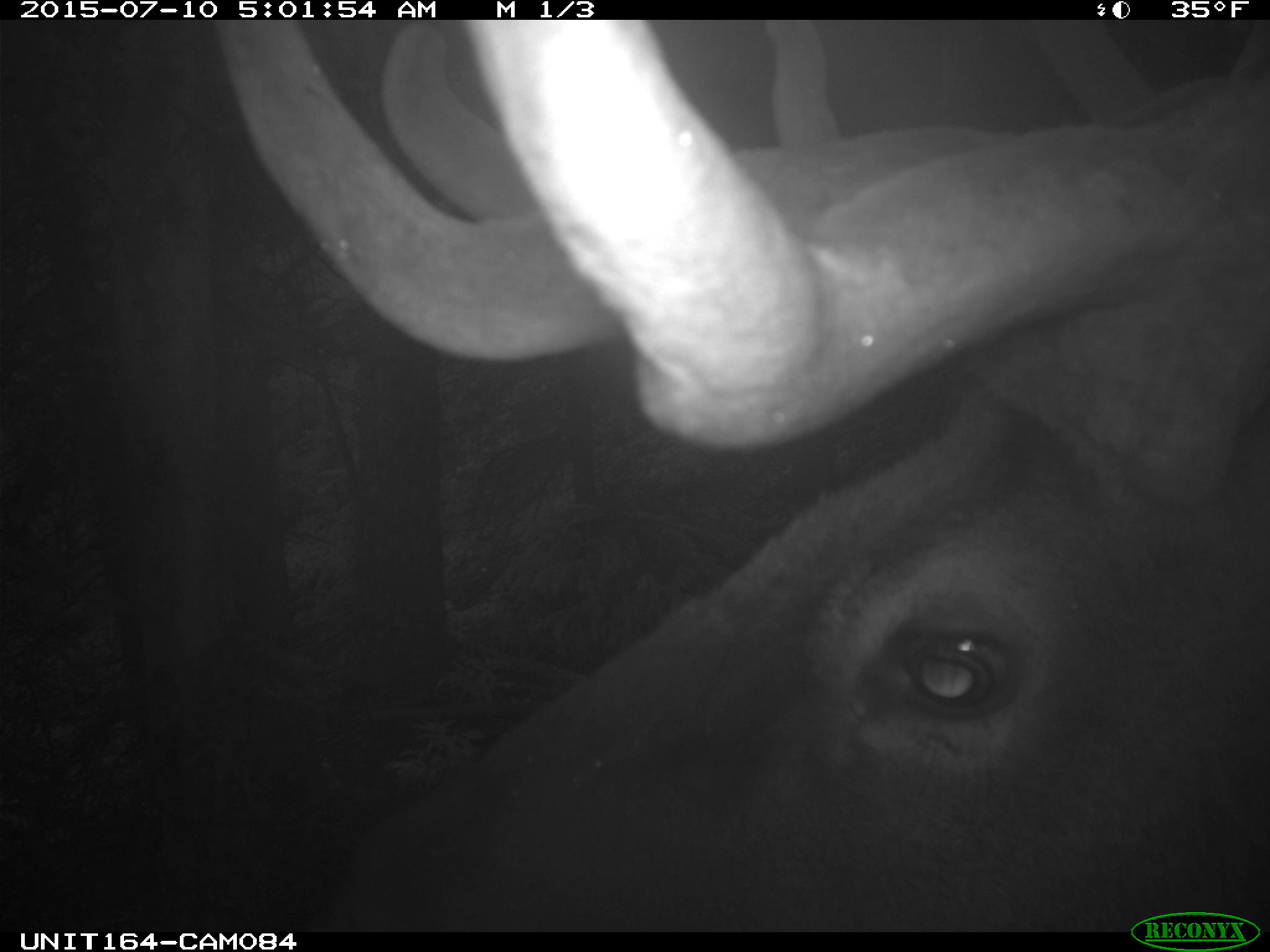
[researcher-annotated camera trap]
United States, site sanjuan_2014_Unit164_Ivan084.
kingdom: Animalia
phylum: Chordata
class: Mammalia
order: Artiodactyla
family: Cervidae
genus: Cervus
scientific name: Cervus elaphus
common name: red deer